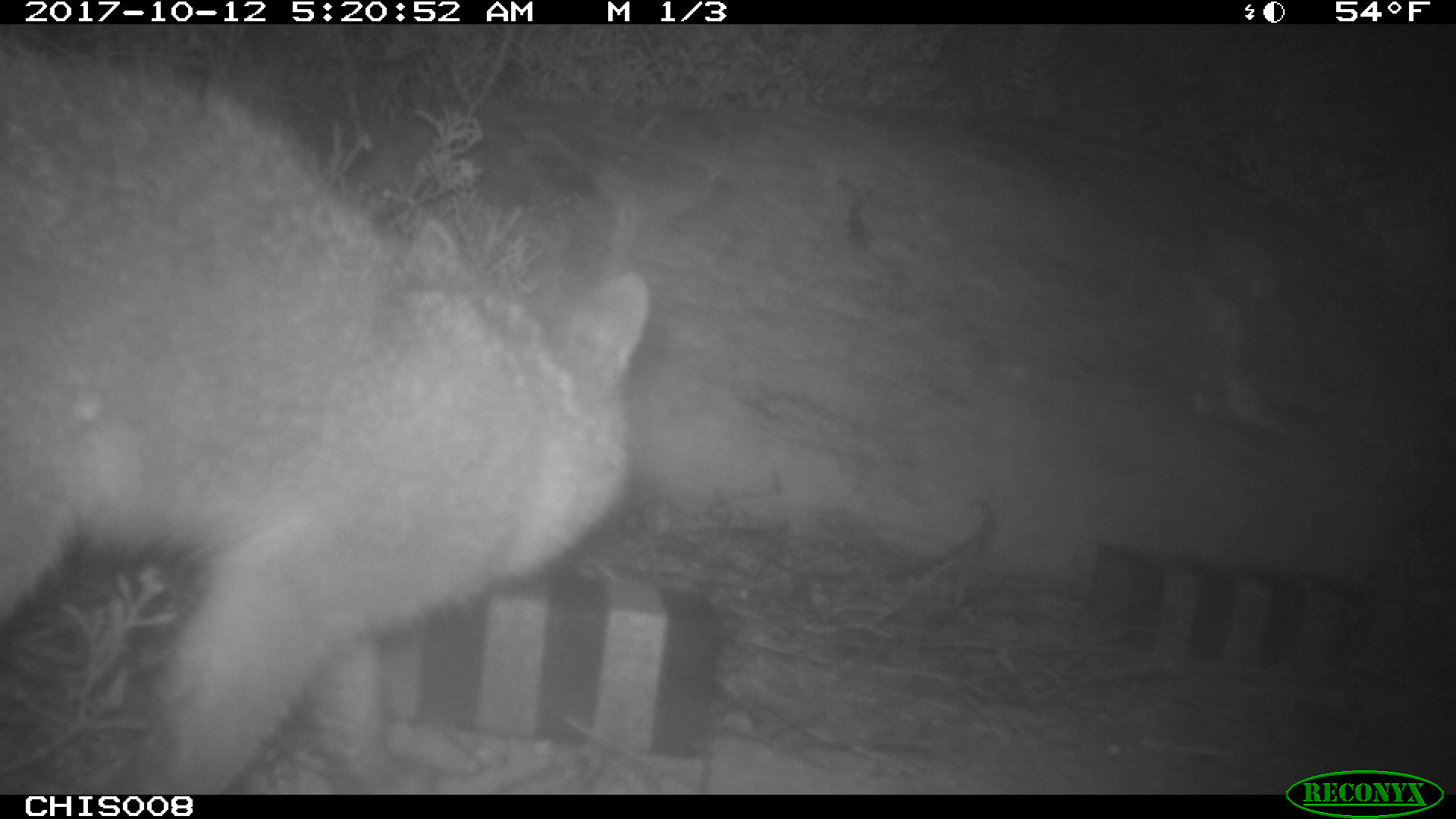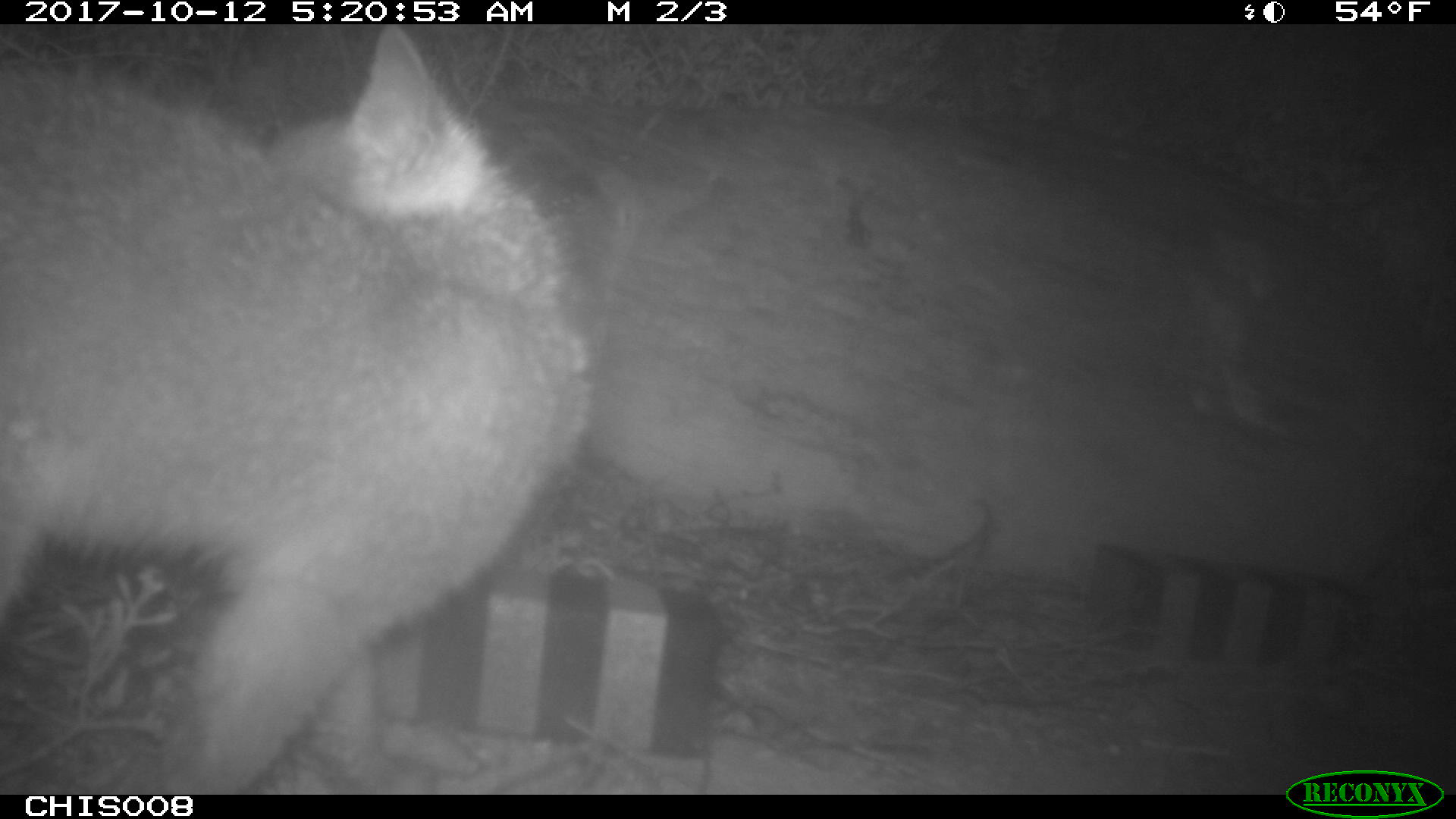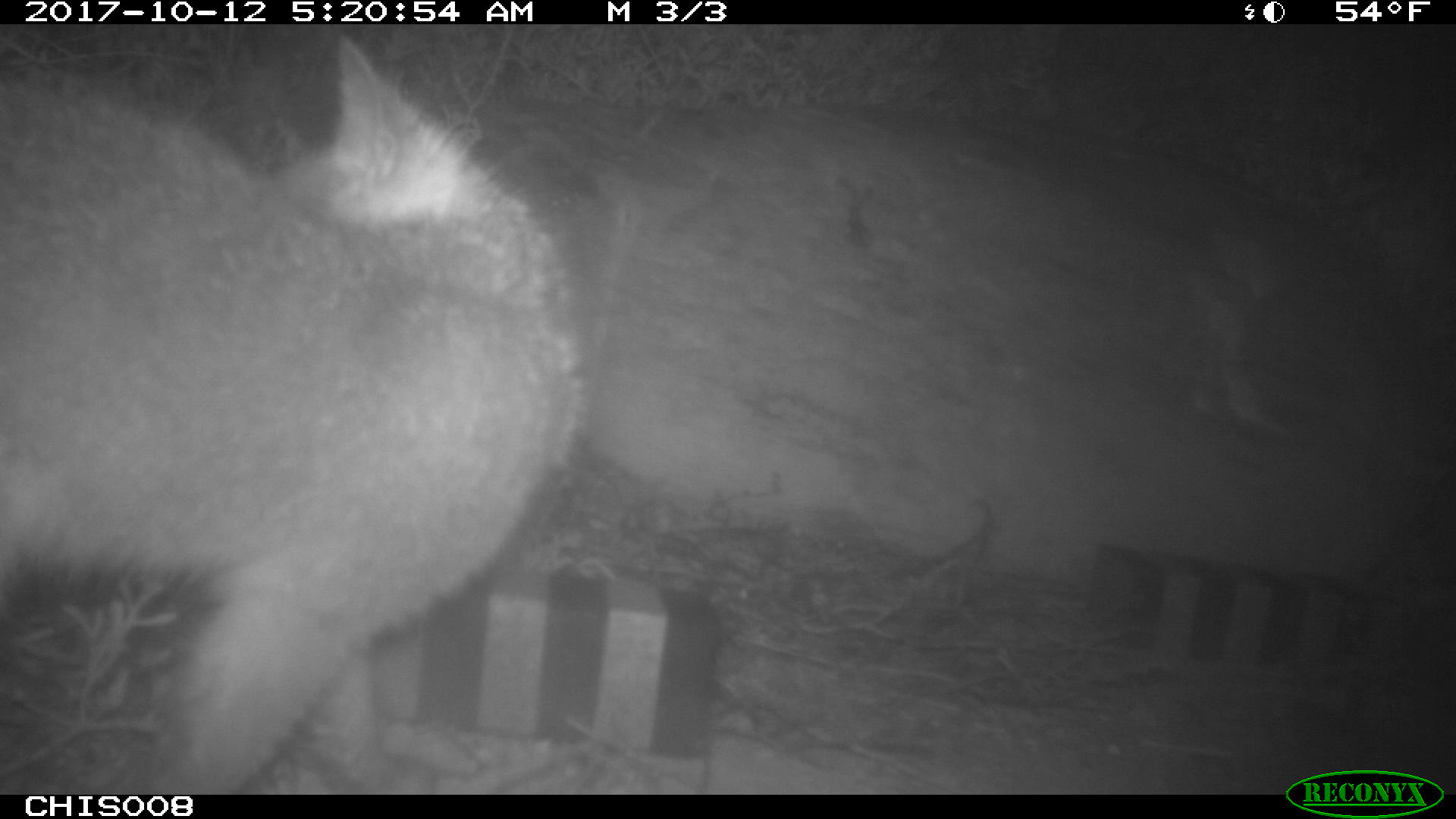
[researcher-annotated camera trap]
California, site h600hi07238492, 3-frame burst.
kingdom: Animalia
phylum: Chordata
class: Mammalia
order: Carnivora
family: Canidae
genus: Urocyon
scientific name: Urocyon littoralis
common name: island fox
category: fox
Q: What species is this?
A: Fox (island fox) (Urocyon littoralis).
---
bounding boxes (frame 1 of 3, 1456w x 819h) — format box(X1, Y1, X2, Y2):
fox: box(2, 30, 646, 792)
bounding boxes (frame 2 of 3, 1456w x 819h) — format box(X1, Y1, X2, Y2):
fox: box(0, 24, 587, 793)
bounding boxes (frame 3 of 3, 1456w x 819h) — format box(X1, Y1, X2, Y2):
fox: box(0, 36, 583, 792)